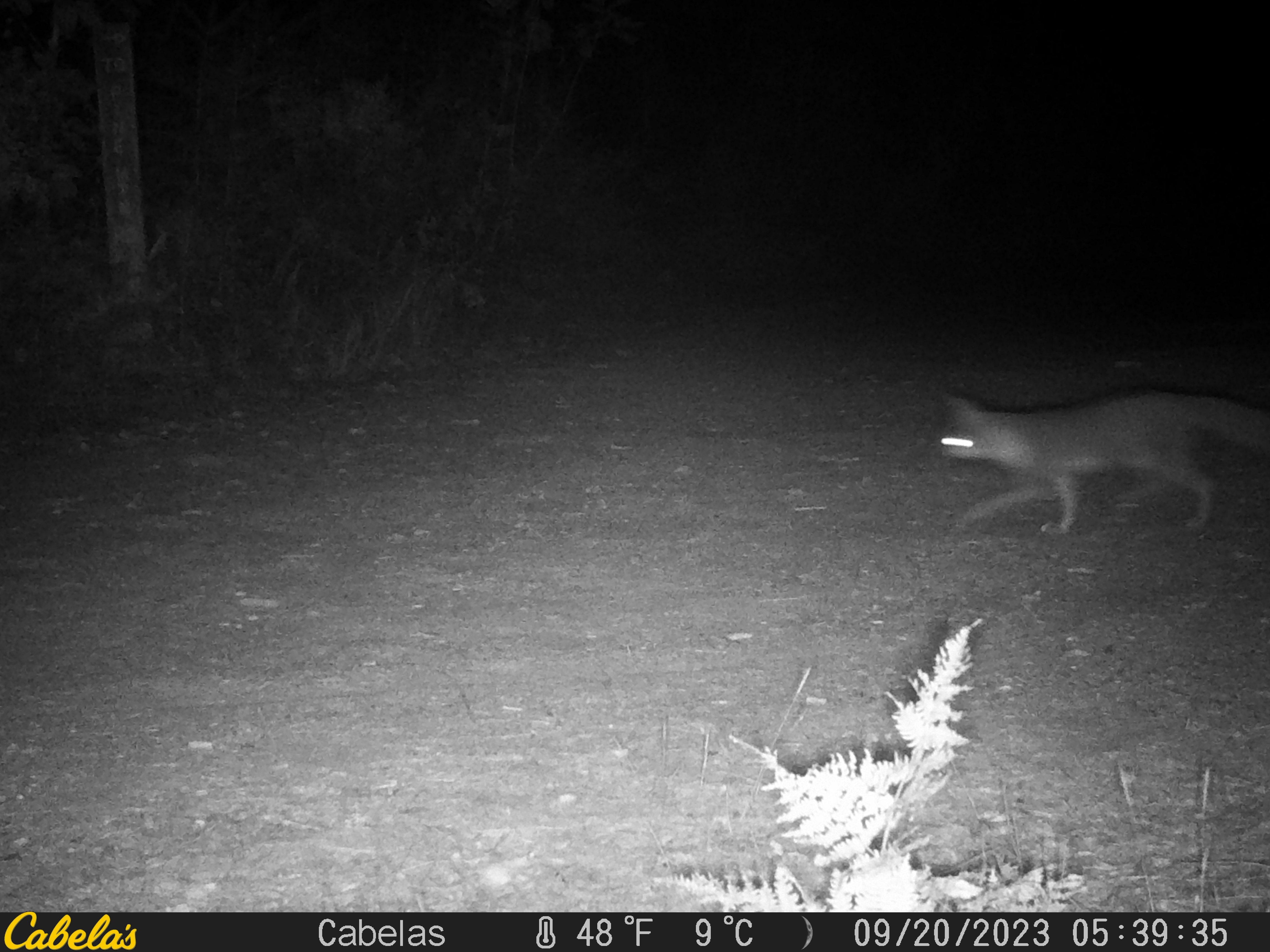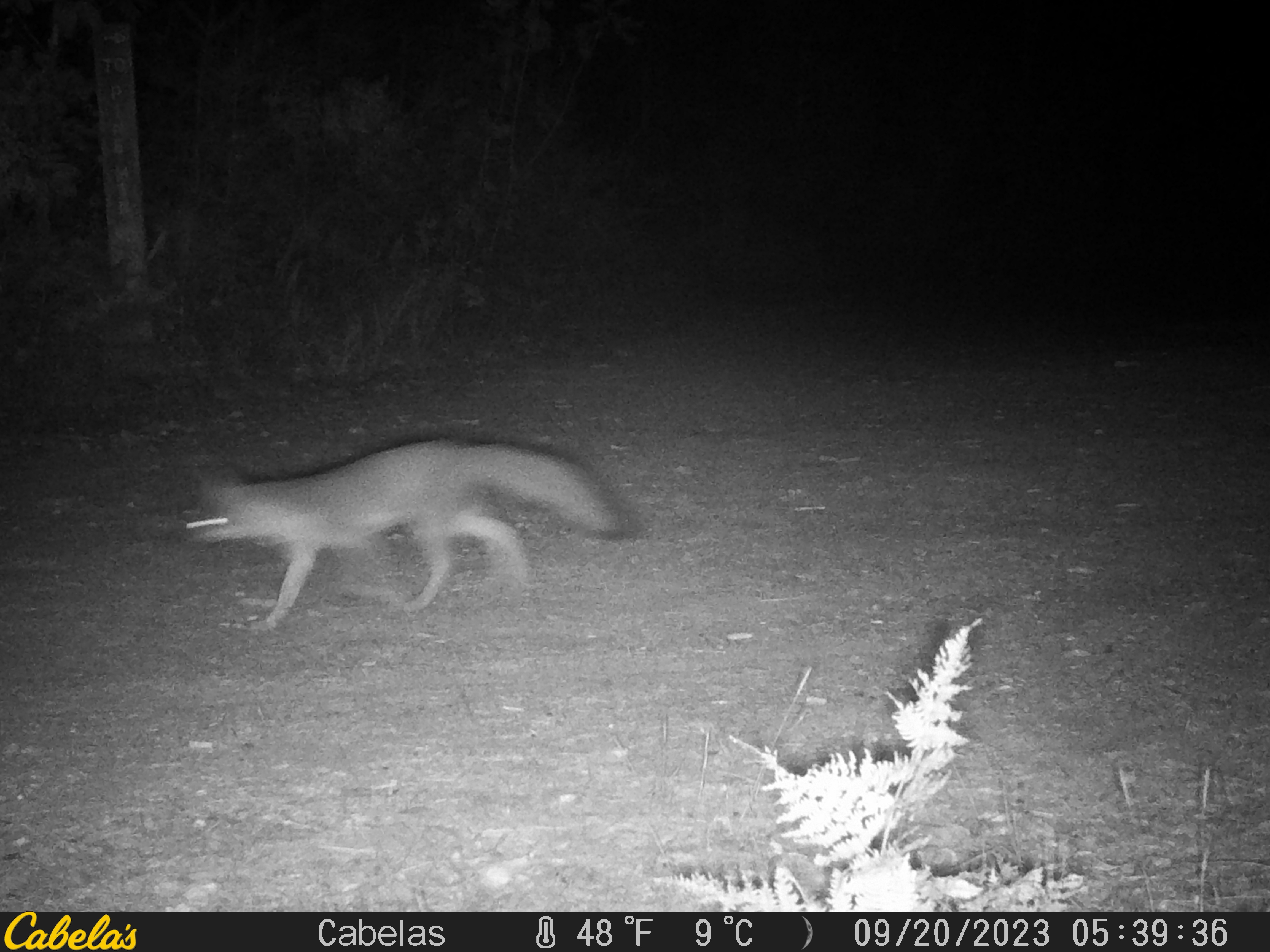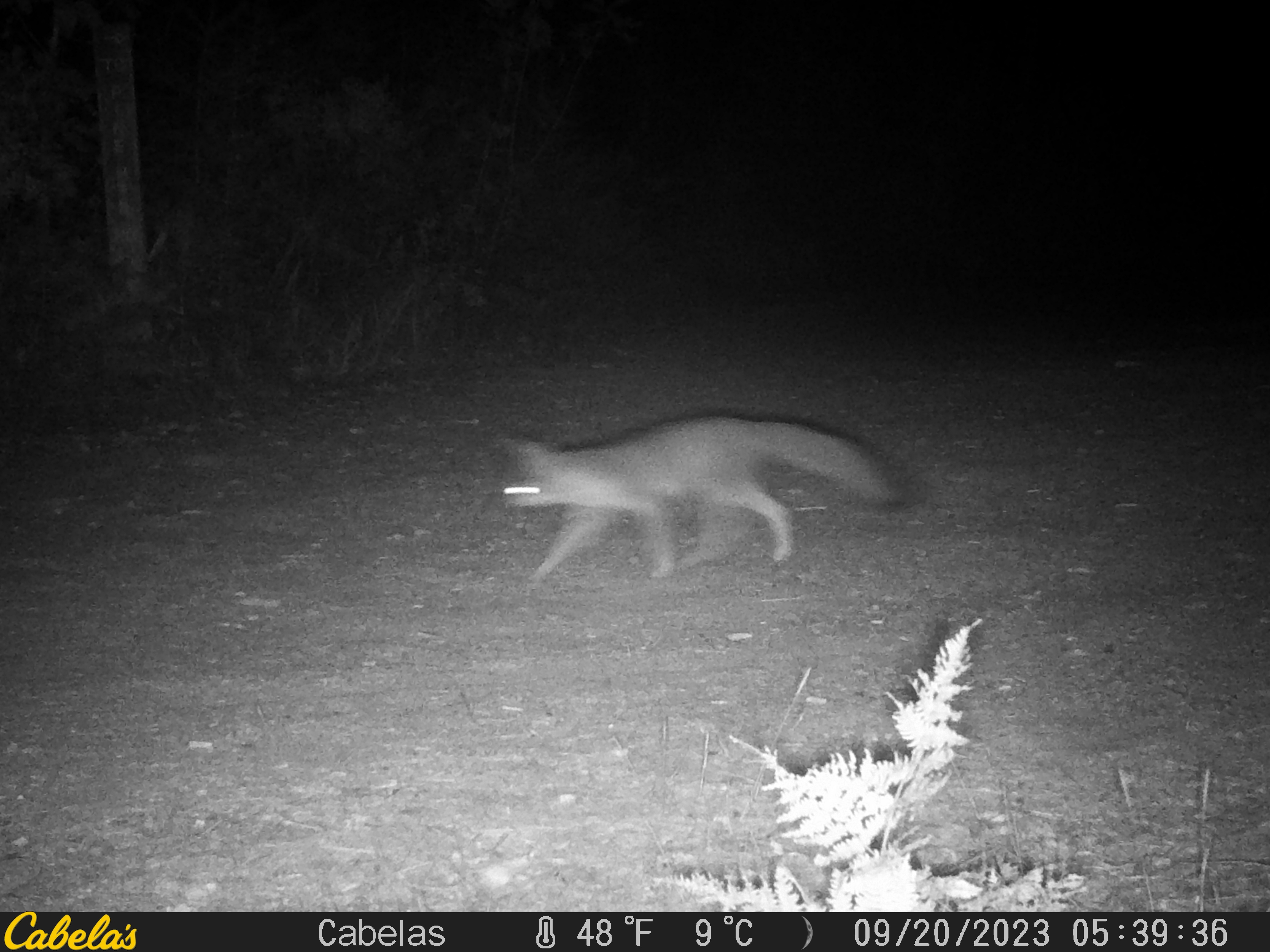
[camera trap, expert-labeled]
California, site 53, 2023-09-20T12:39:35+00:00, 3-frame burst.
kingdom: Animalia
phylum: Chordata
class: Mammalia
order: Carnivora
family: Canidae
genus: Urocyon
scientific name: Urocyon cinereoargenteus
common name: gray fox